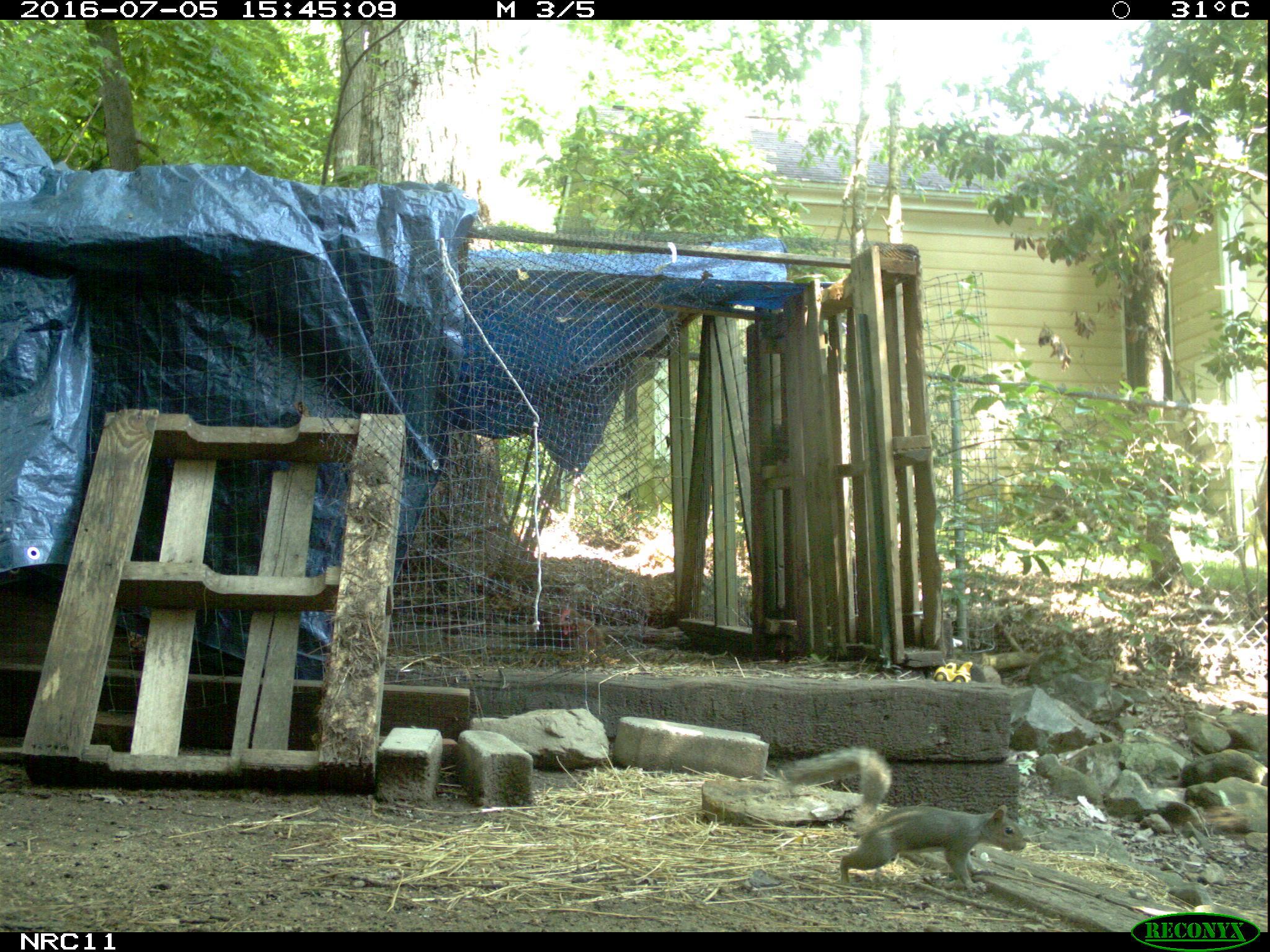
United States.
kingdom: Animalia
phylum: Chordata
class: Mammalia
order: Rodentia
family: Sciuridae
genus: Sciurus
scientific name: Sciurus carolinensis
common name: eastern gray squirrel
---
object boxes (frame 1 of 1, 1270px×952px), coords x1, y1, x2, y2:
Eastern Gray Squirrel: 772, 738, 1032, 897